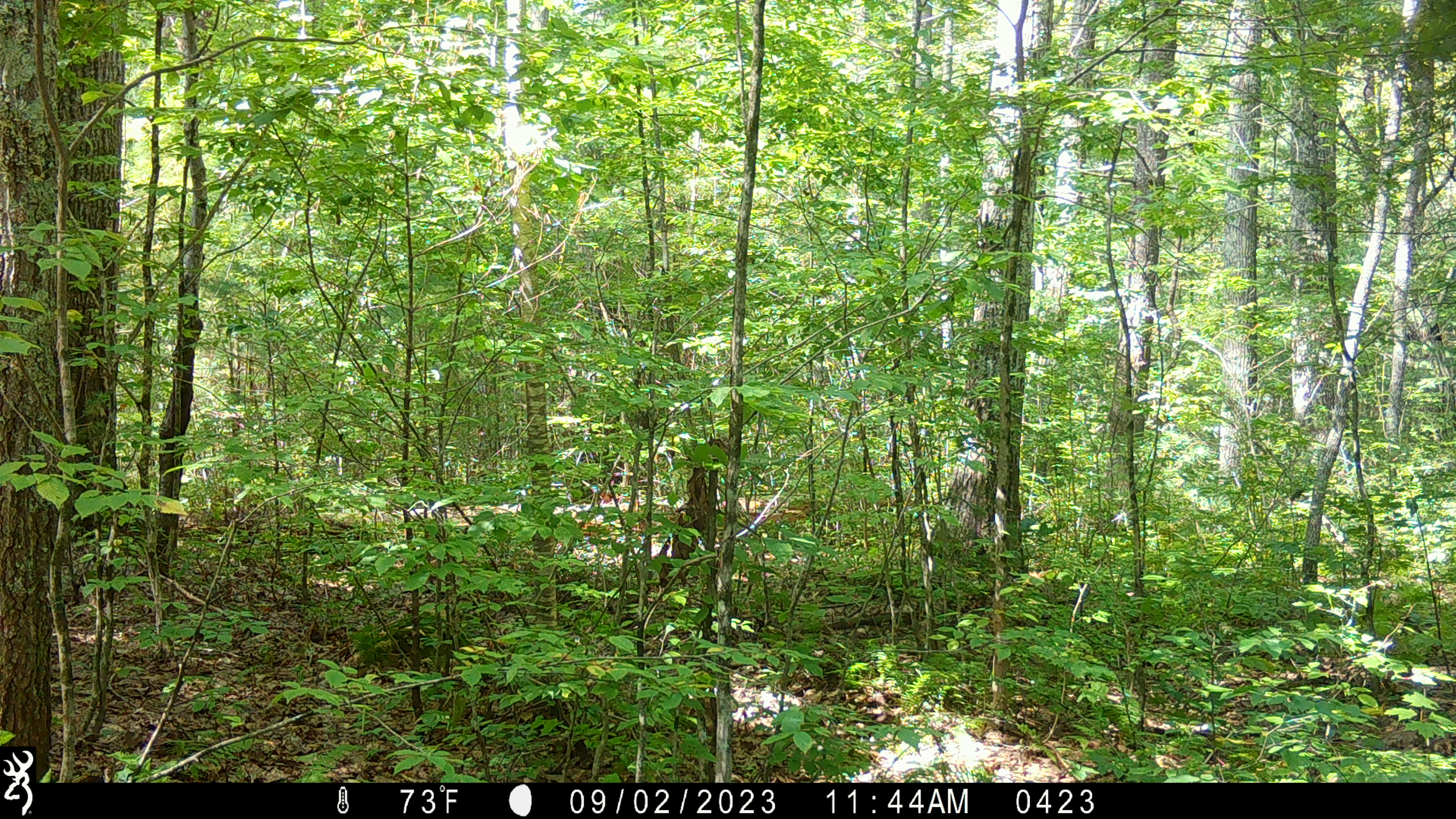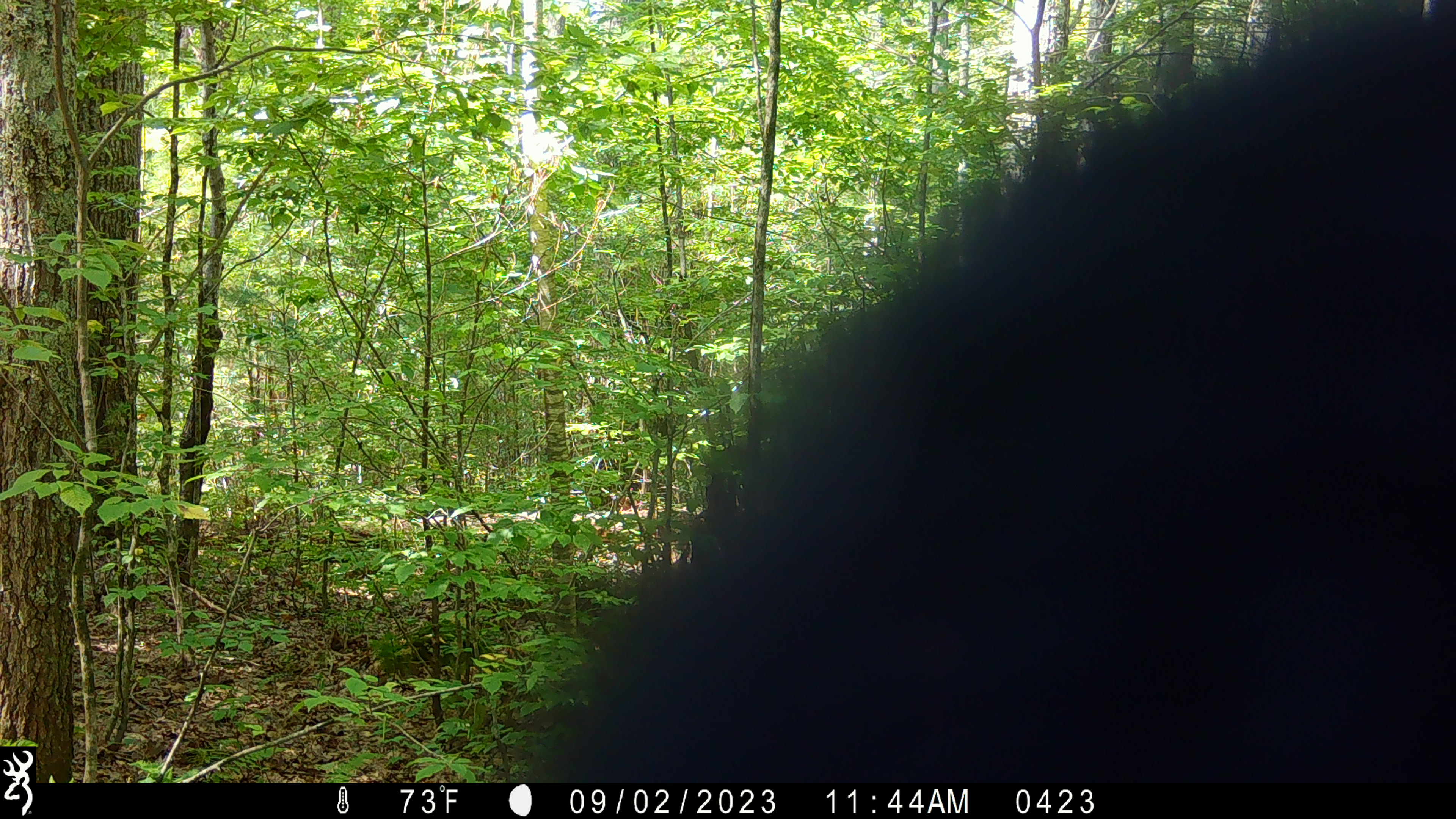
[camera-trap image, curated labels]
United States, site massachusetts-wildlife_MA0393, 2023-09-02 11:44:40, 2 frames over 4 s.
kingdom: Animalia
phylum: Chordata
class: Mammalia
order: Carnivora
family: Ursidae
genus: Ursus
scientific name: Ursus americanus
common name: black bear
Black bear (Ursus americanus).